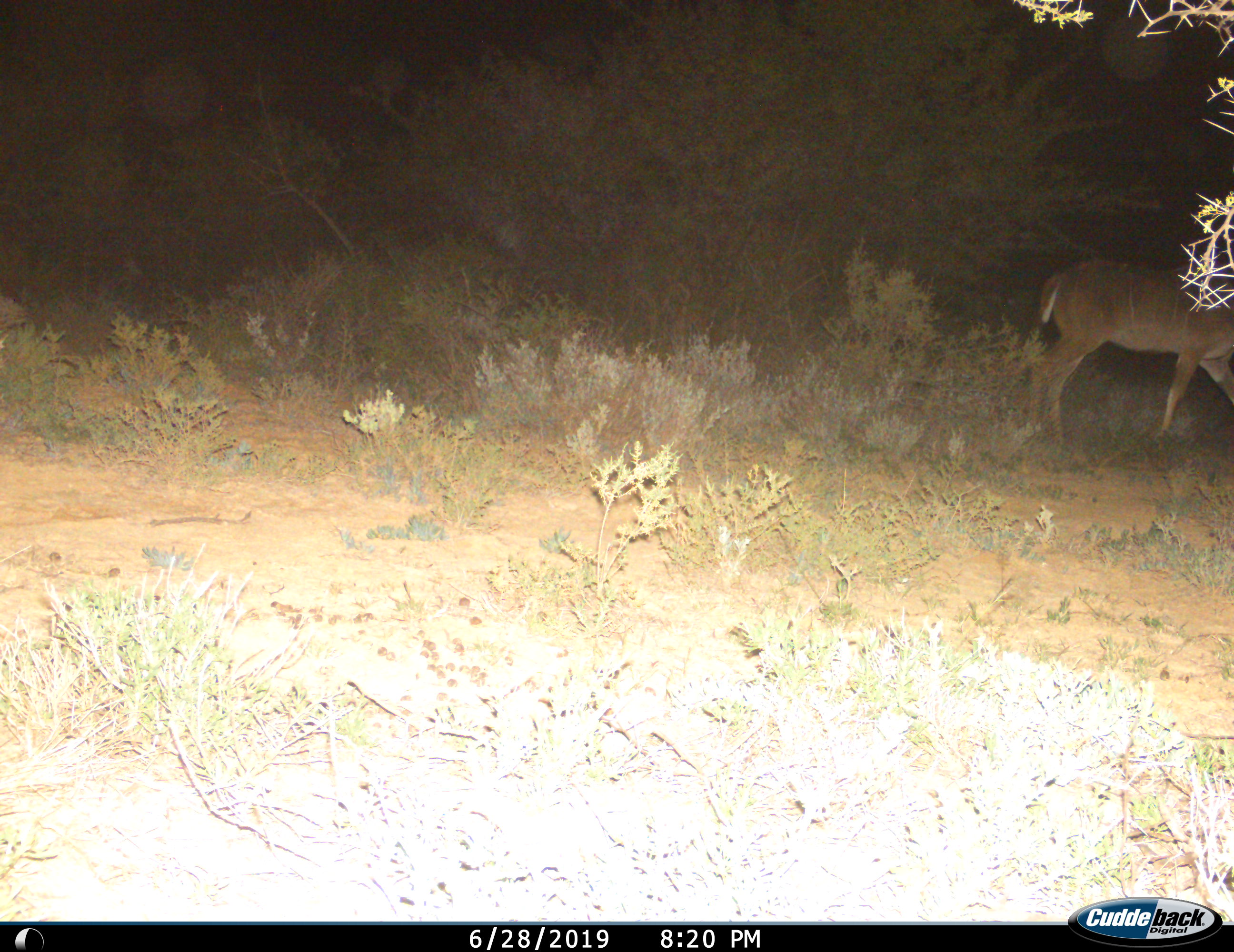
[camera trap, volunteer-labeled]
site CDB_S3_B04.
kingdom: Animalia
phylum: Chordata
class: Mammalia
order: Artiodactyla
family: Bovidae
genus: Tragelaphus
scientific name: Tragelaphus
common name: kudu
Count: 1.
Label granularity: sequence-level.